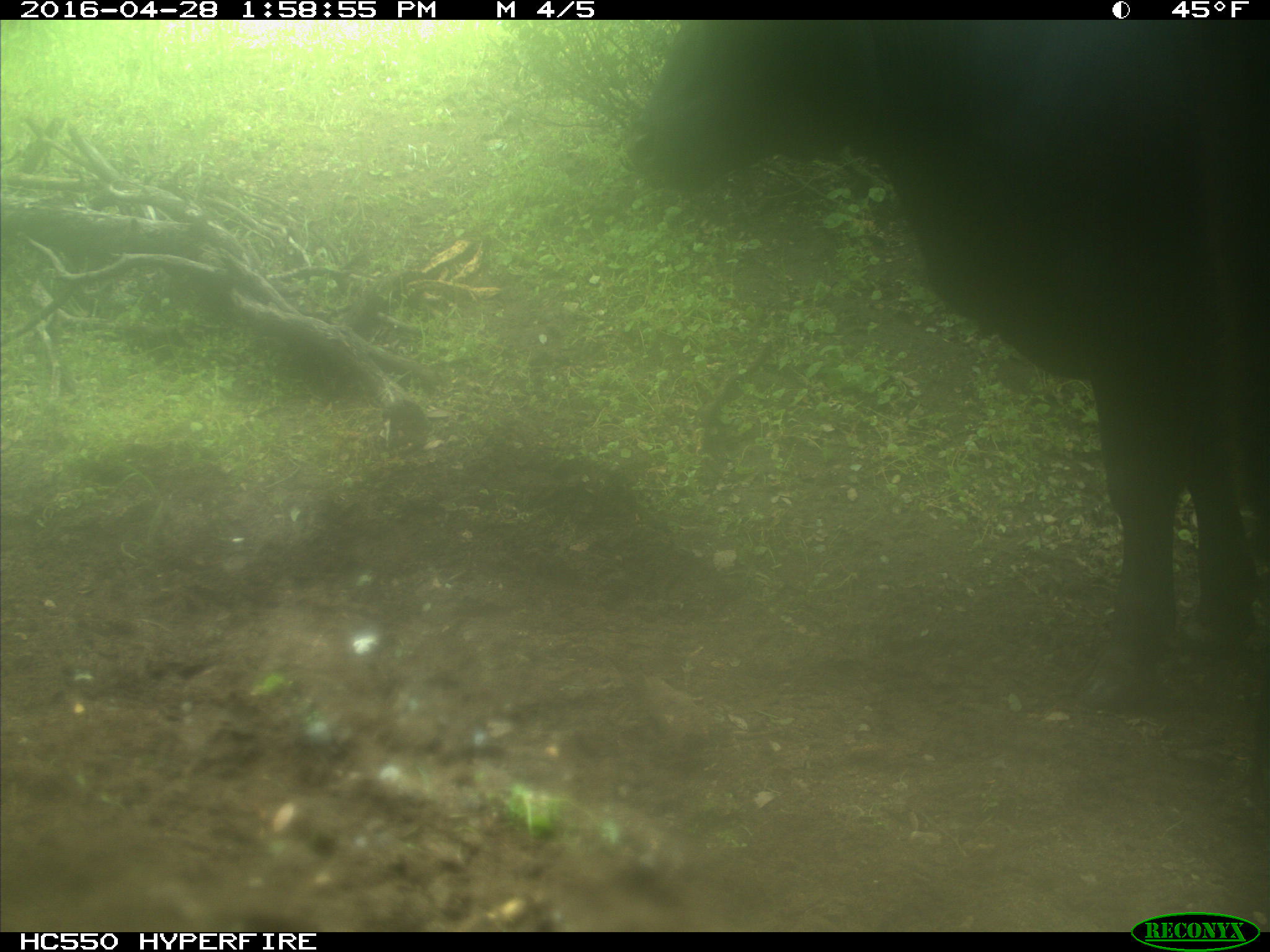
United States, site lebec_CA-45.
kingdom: Animalia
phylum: Chordata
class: Mammalia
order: Artiodactyla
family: Bovidae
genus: Bos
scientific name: Bos taurus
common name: domestic cow